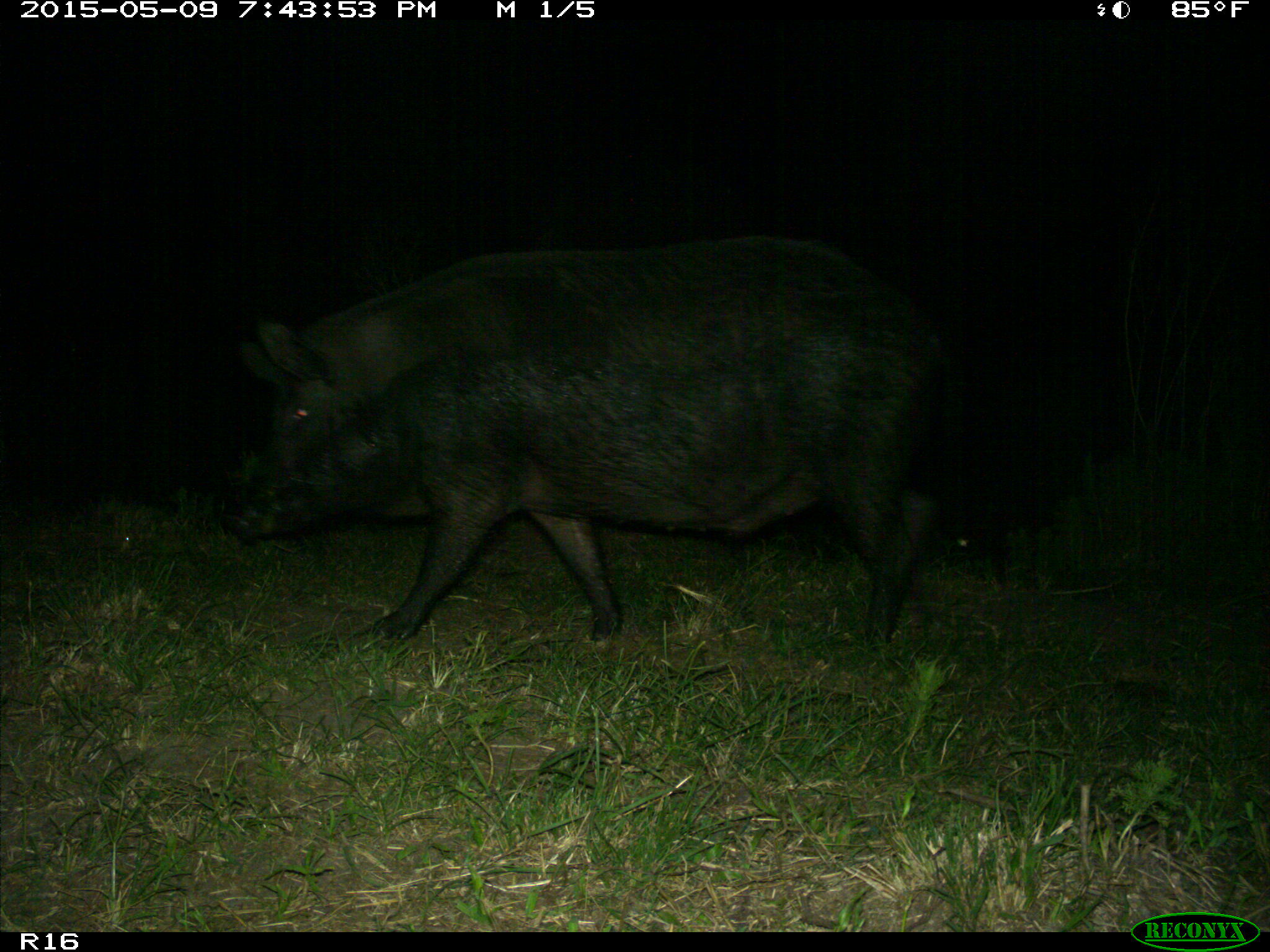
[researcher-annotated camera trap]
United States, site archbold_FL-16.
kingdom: Animalia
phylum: Chordata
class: Mammalia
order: Artiodactyla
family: Suidae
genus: Sus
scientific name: Sus scrofa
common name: wild boar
Sus scrofa (wild boar).